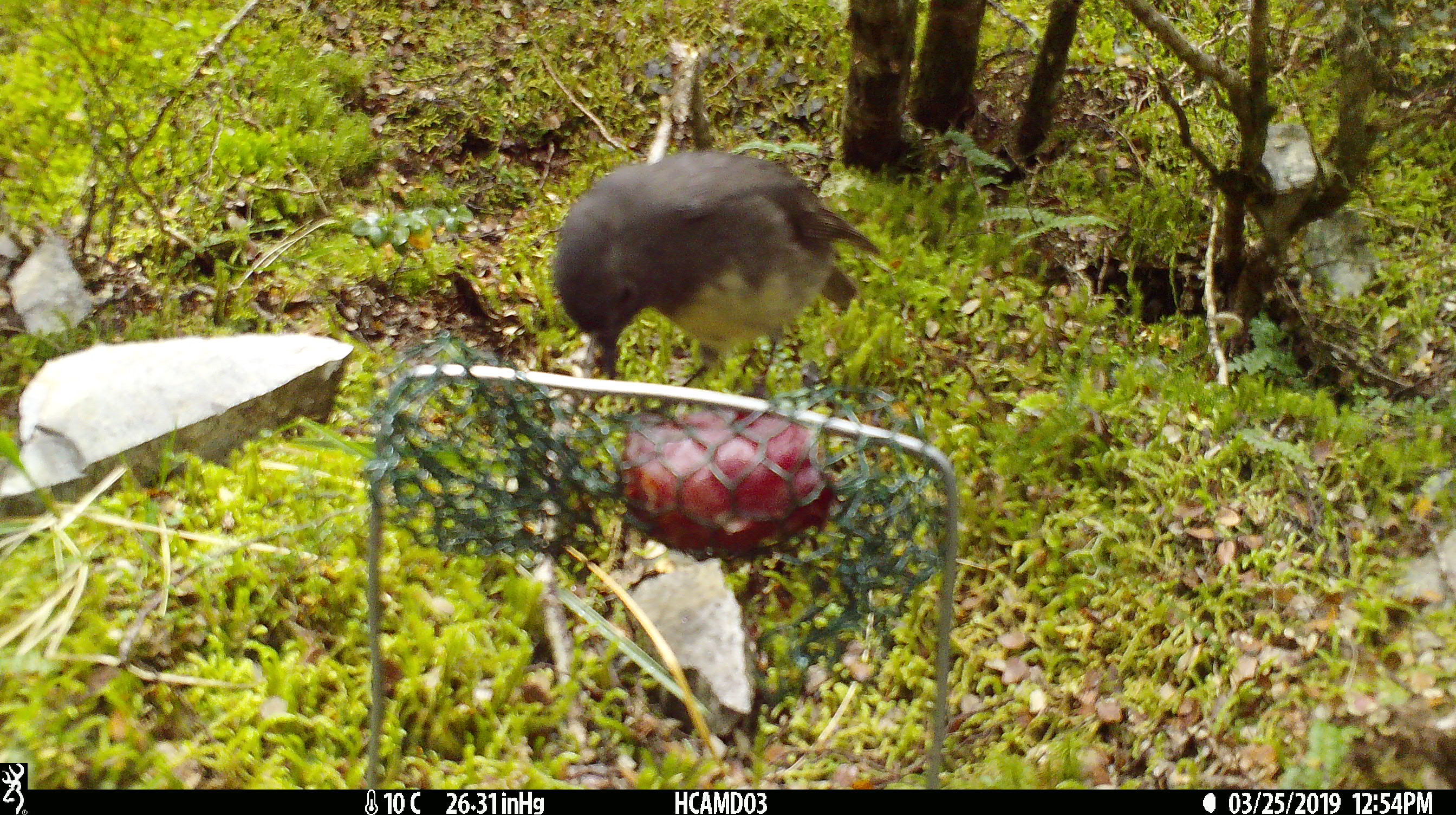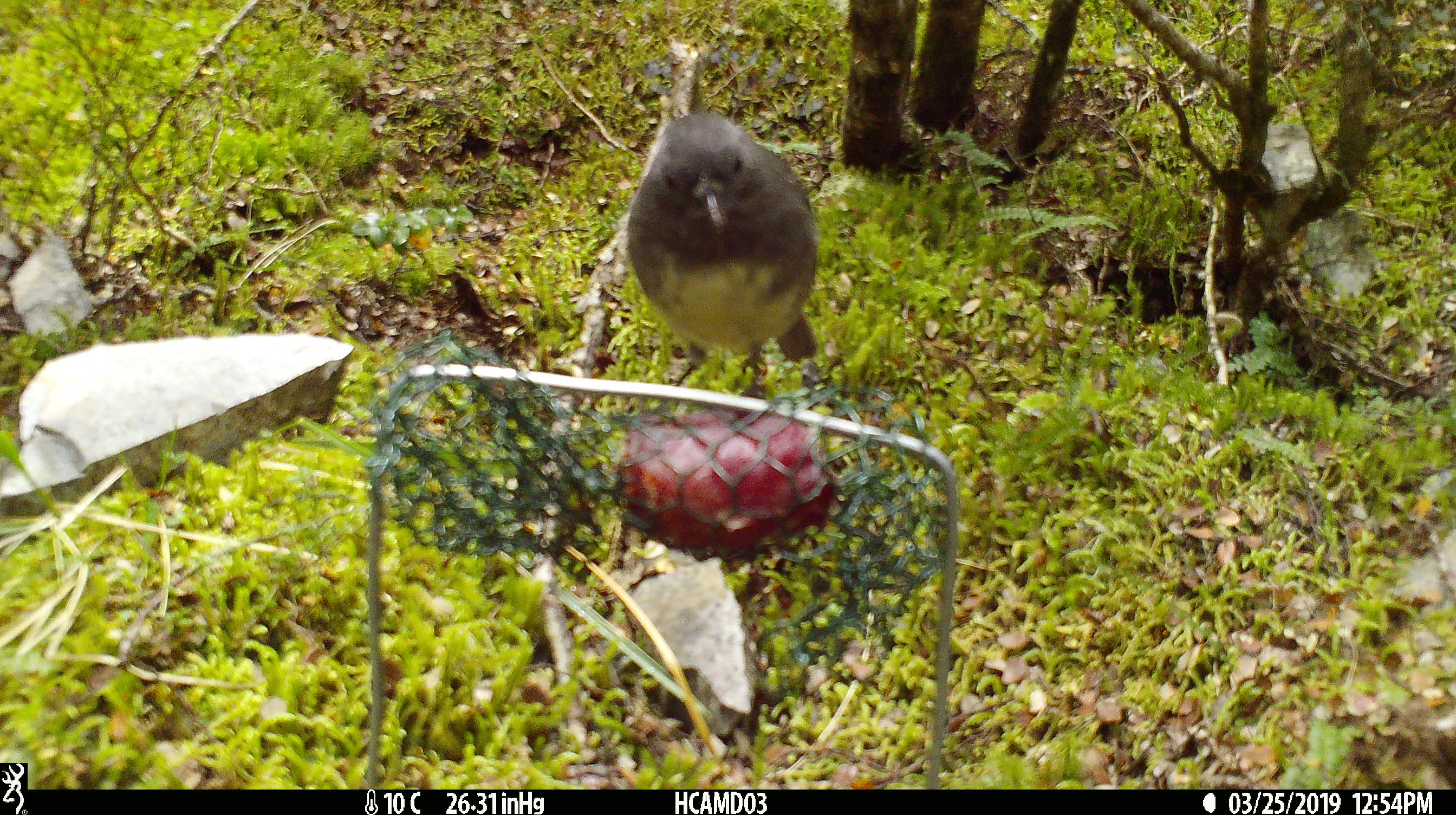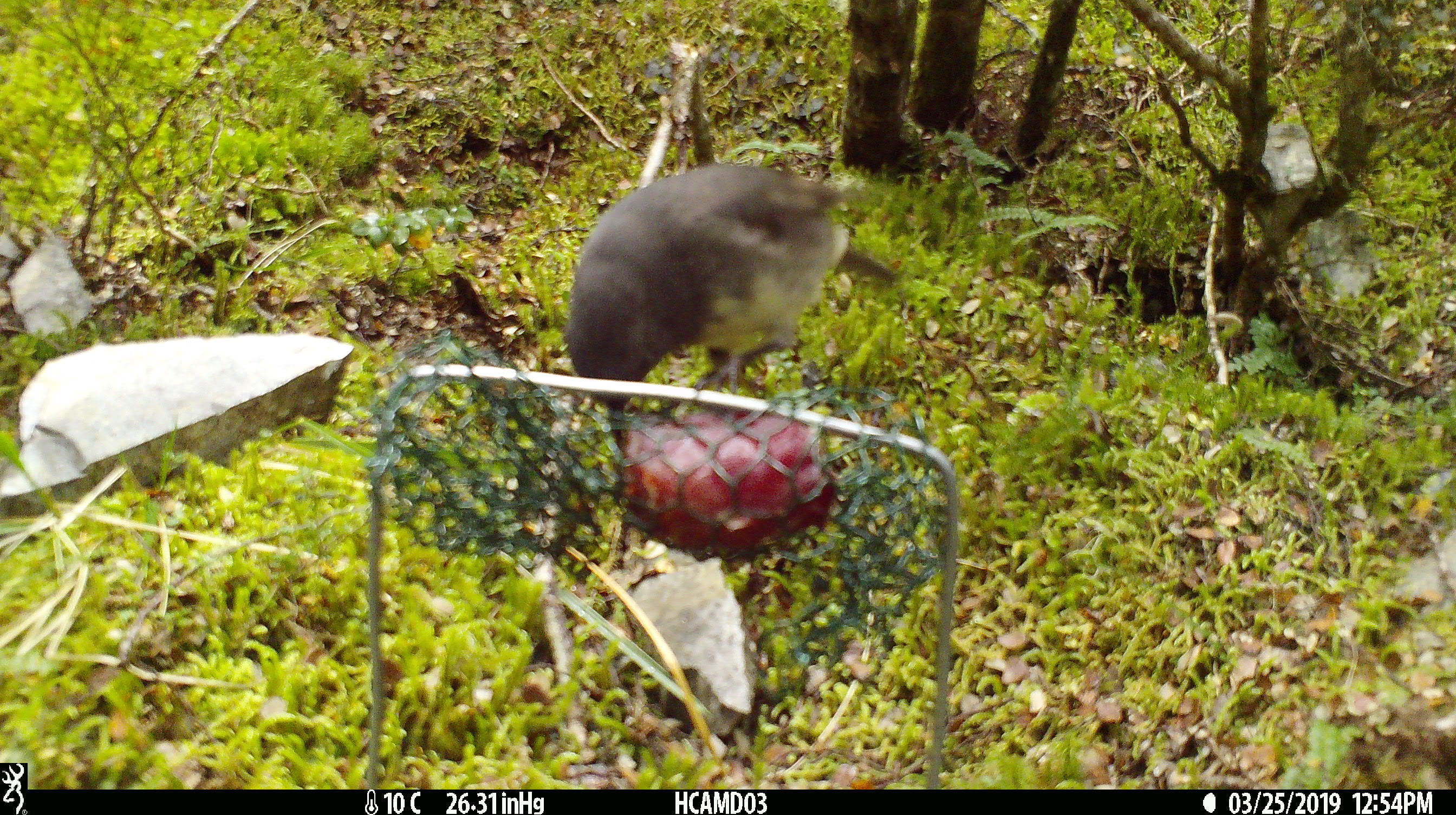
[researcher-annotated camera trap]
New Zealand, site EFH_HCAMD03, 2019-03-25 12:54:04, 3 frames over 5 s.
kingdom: Animalia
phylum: Chordata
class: Aves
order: Passeriformes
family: Petroicidae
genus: Petroica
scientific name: Petroica australis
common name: new zealand robin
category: robin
Robin (new zealand robin) (Petroica australis).